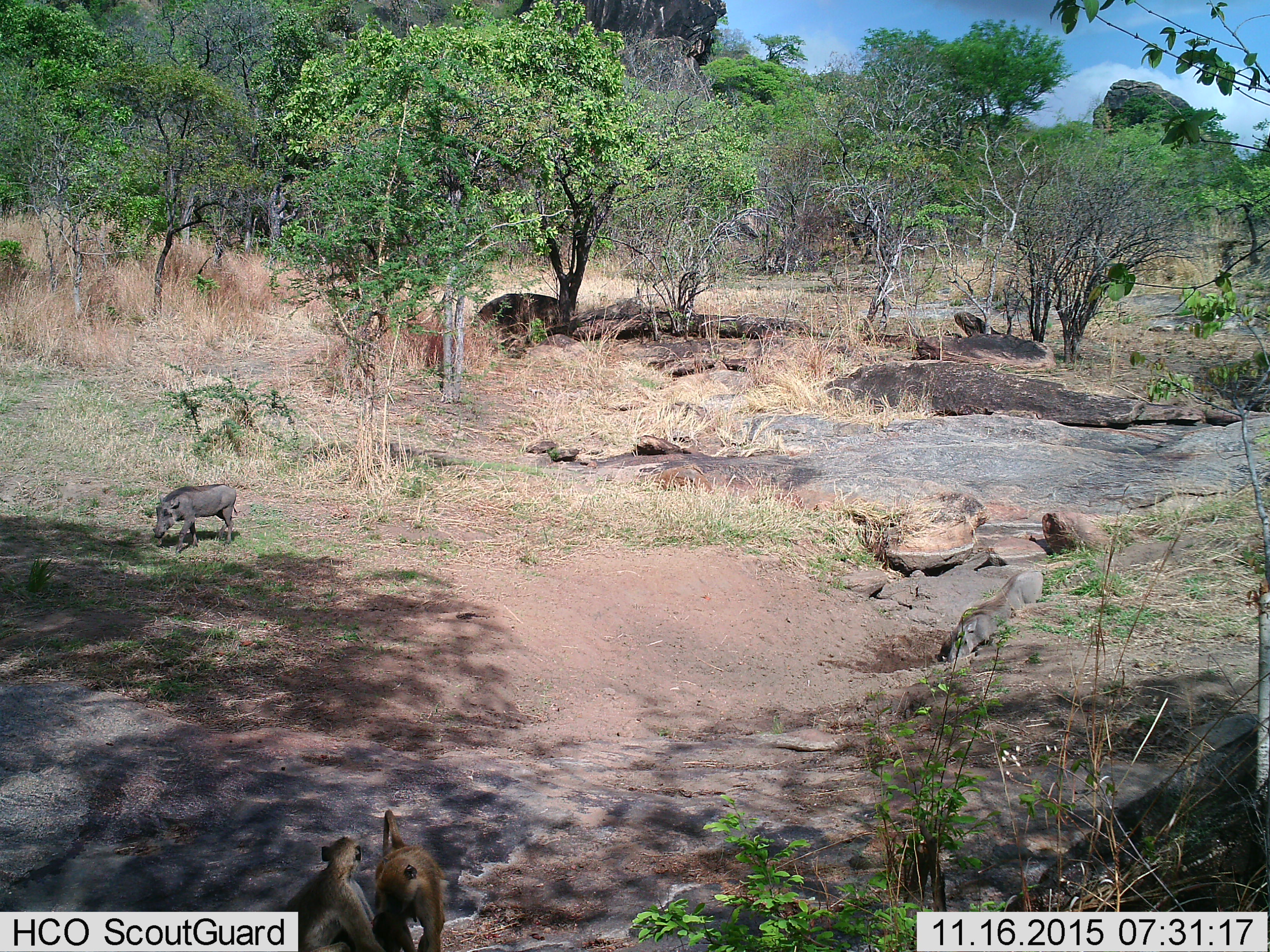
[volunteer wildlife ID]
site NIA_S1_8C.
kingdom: Animalia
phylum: Chordata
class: Mammalia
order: Primates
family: Cercopithecidae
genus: Papio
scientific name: Papio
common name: baboon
Baboon (Papio), count 2. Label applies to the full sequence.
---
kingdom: Animalia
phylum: Chordata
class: Mammalia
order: Artiodactyla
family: Suidae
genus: Phacochoerus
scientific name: Phacochoerus africanus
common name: warthog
Warthog (Phacochoerus africanus), count 1. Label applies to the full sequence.